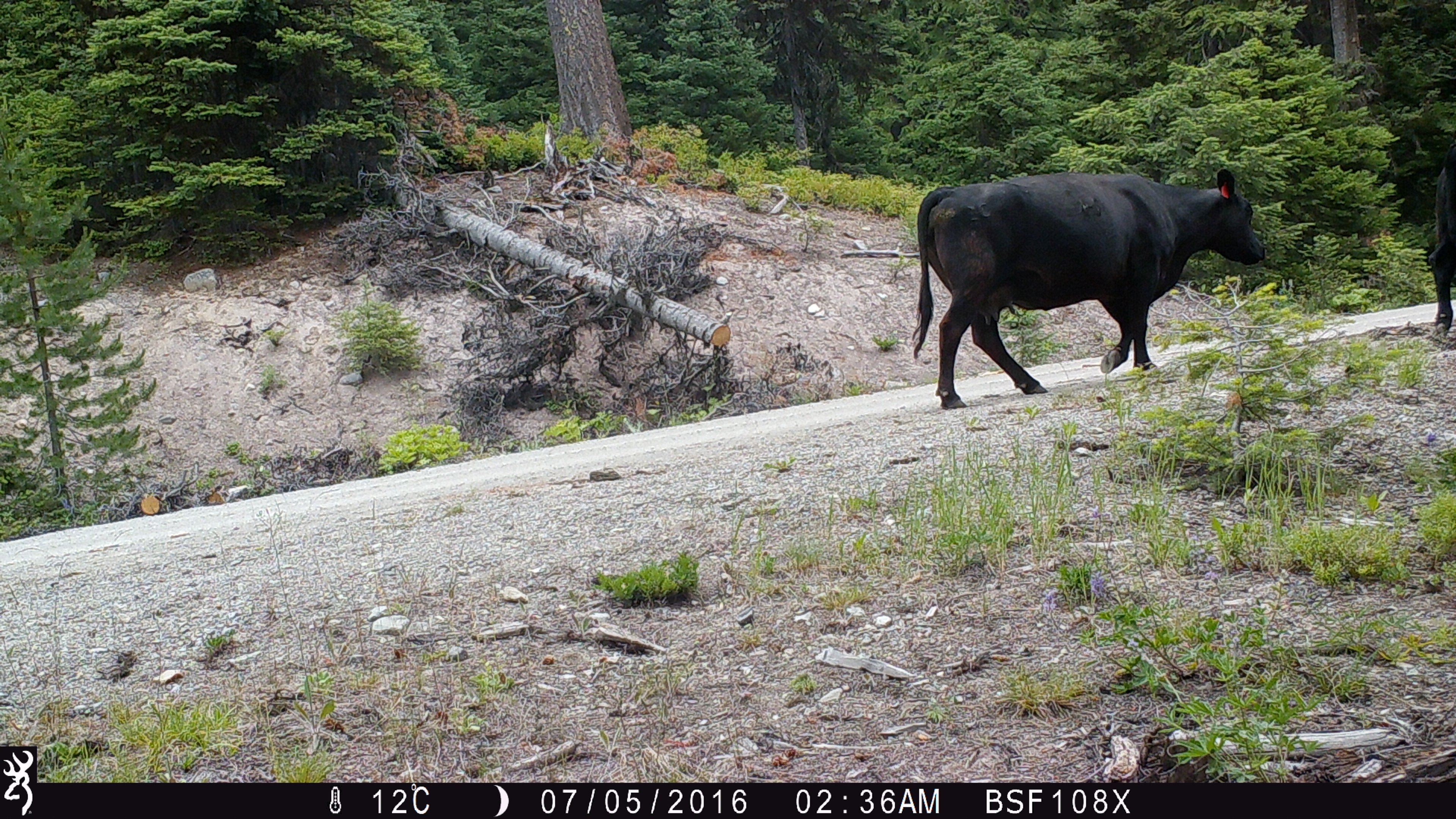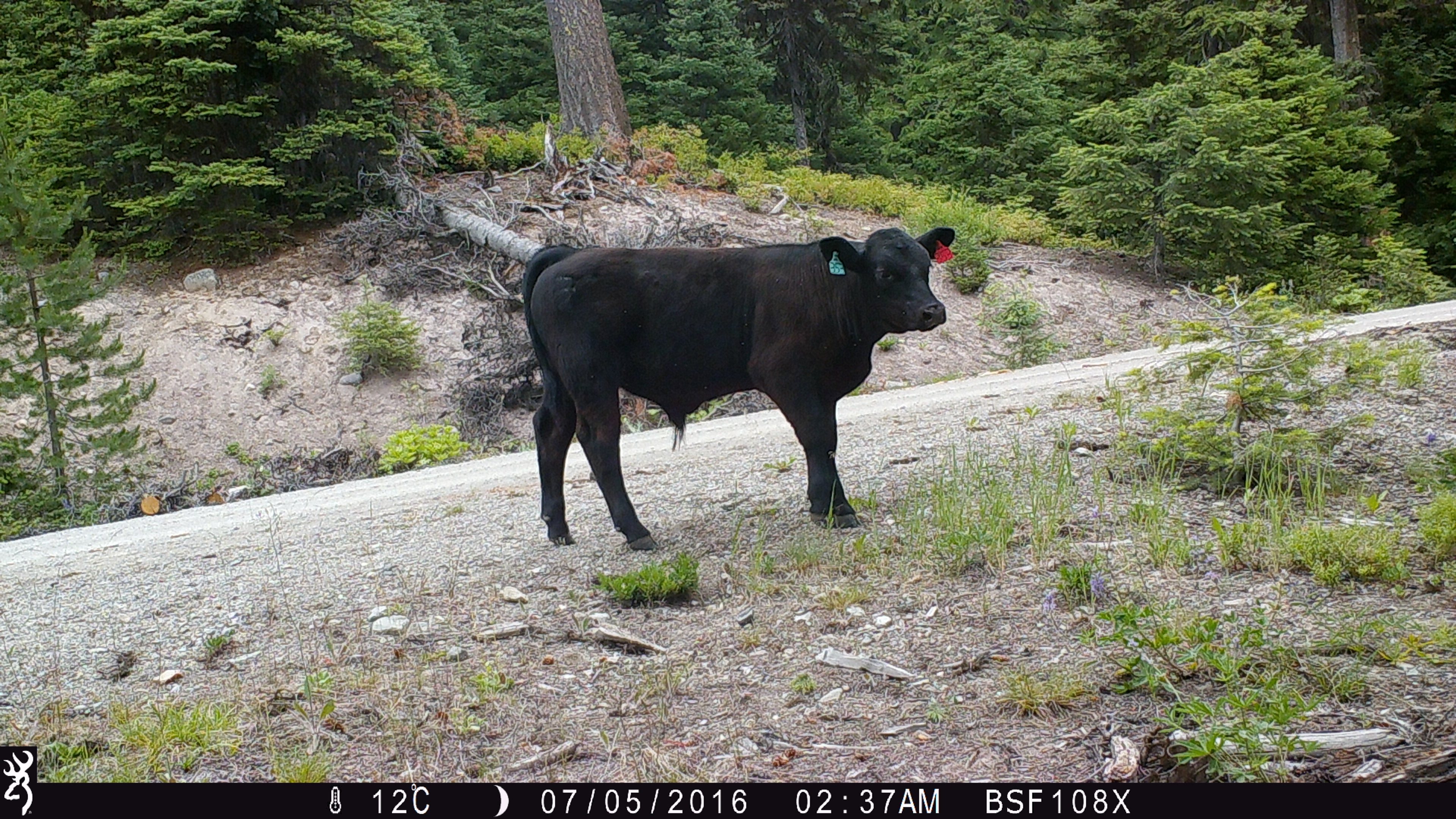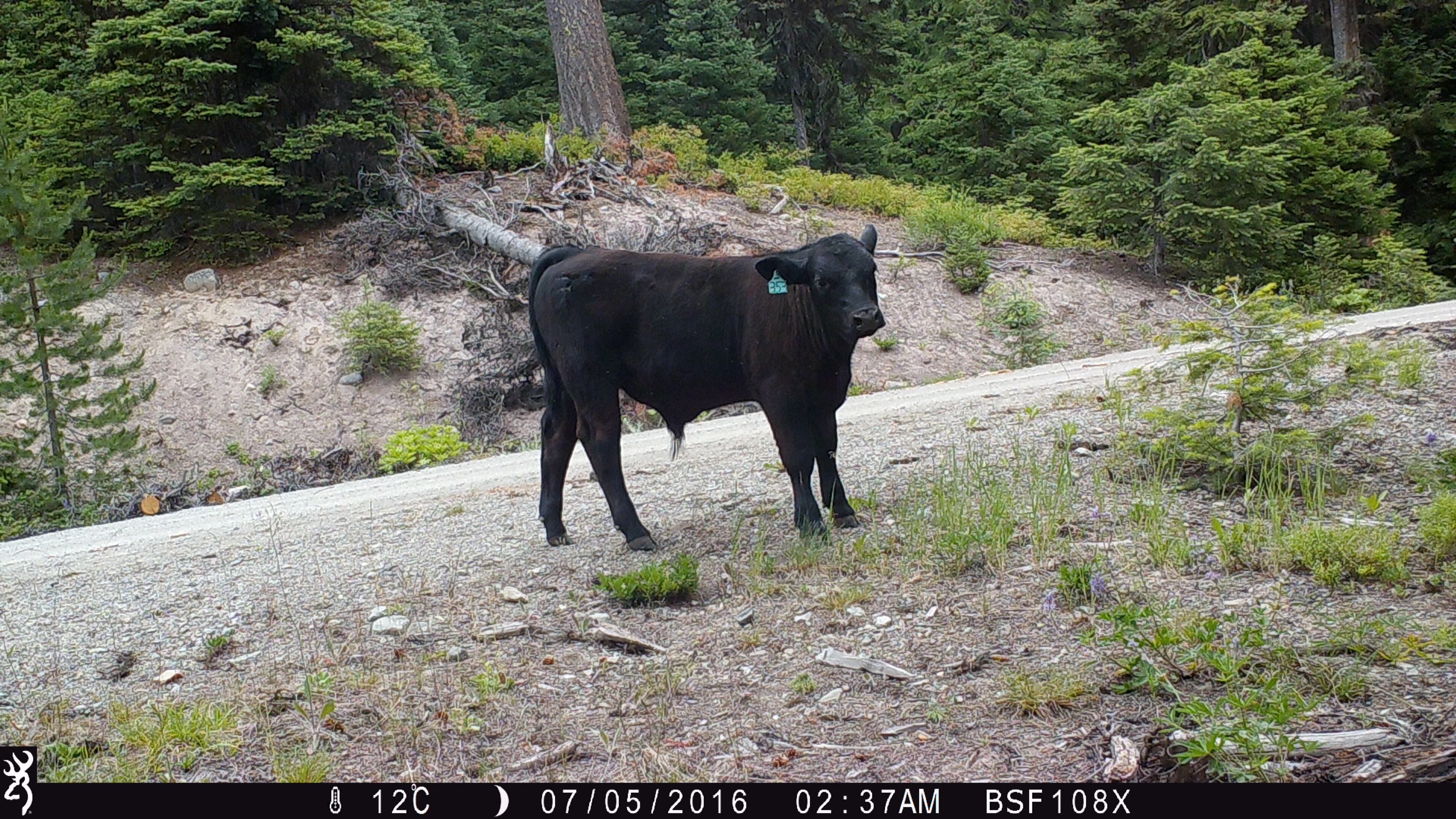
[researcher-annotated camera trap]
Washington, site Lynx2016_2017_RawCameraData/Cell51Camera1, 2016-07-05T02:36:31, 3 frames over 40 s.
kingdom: Animalia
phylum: Chordata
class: Mammalia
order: Artiodactyla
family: Bovidae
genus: Bos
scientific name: Bos taurus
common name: domestic cattle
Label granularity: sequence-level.